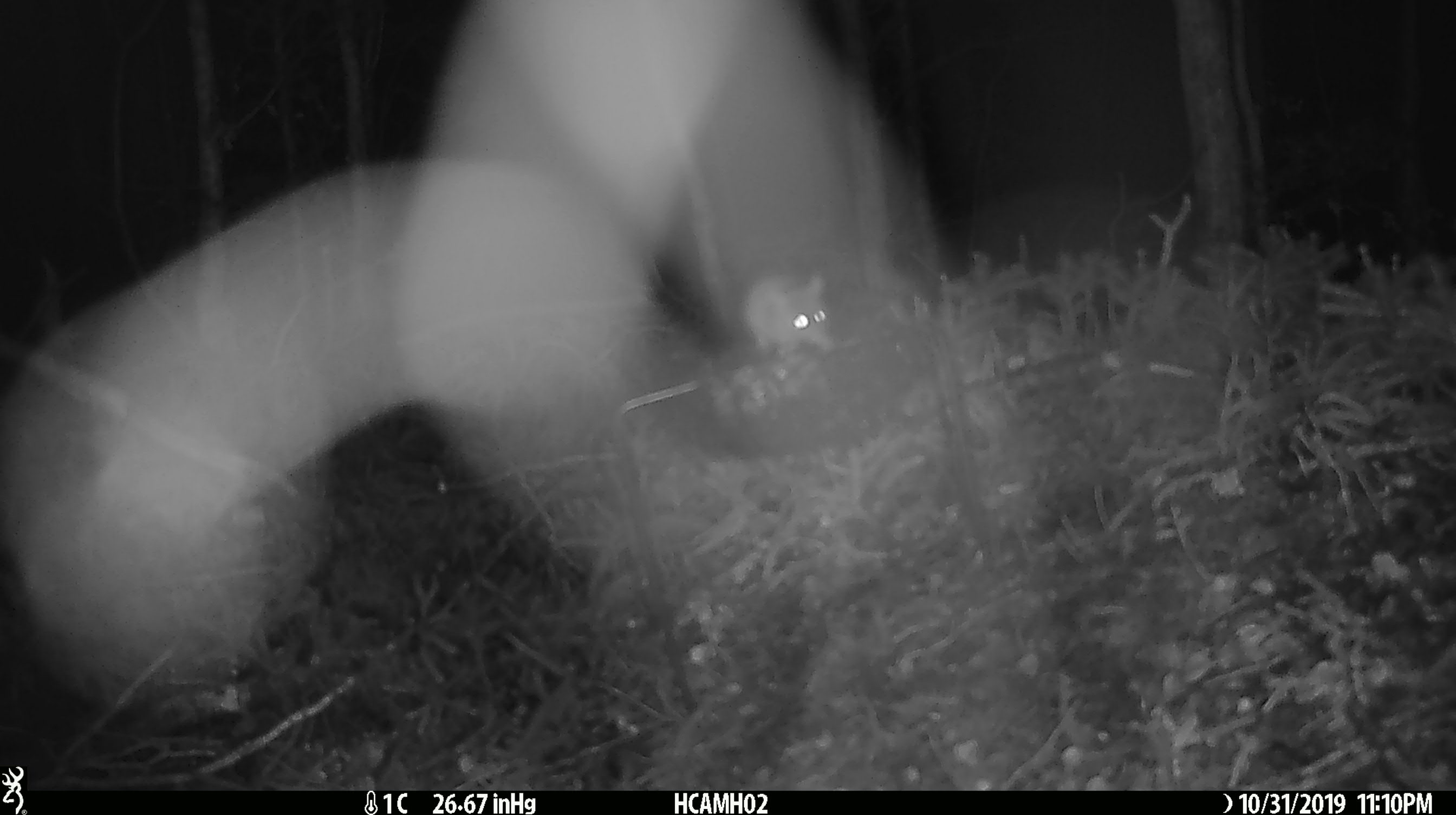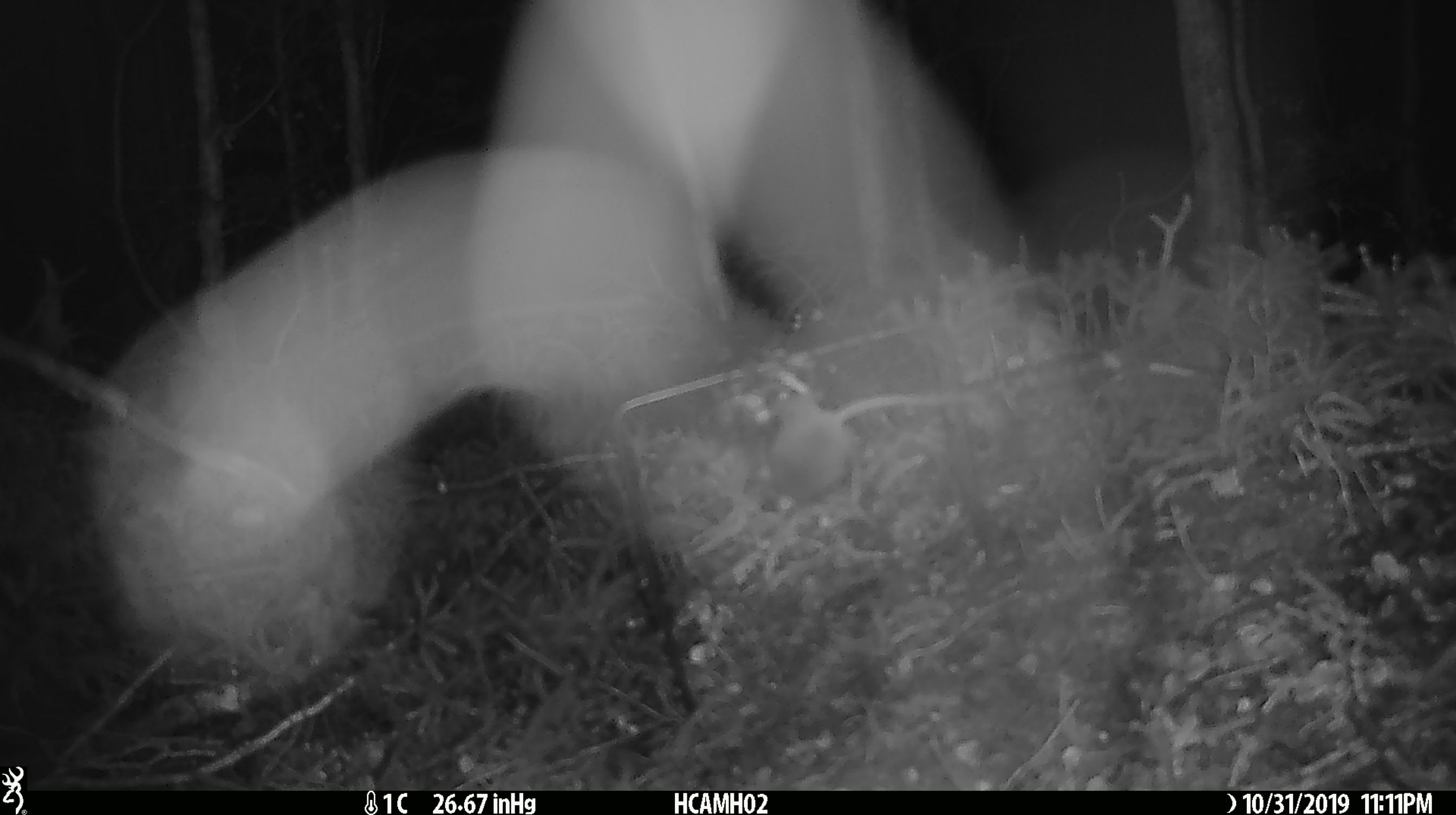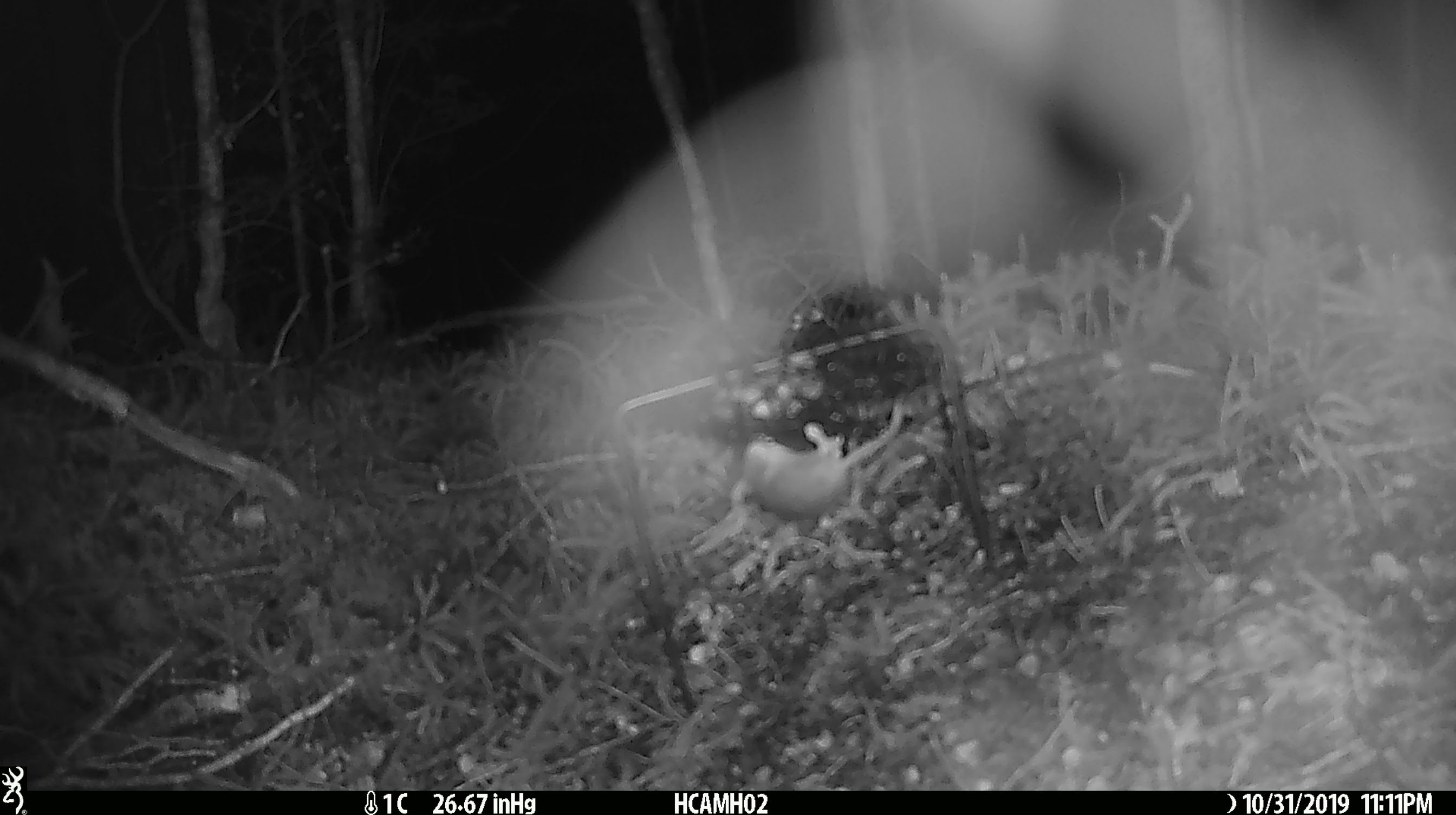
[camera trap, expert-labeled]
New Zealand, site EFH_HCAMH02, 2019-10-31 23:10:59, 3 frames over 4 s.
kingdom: Animalia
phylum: Chordata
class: Mammalia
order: Rodentia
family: Muridae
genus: Mus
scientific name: Mus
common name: mouse